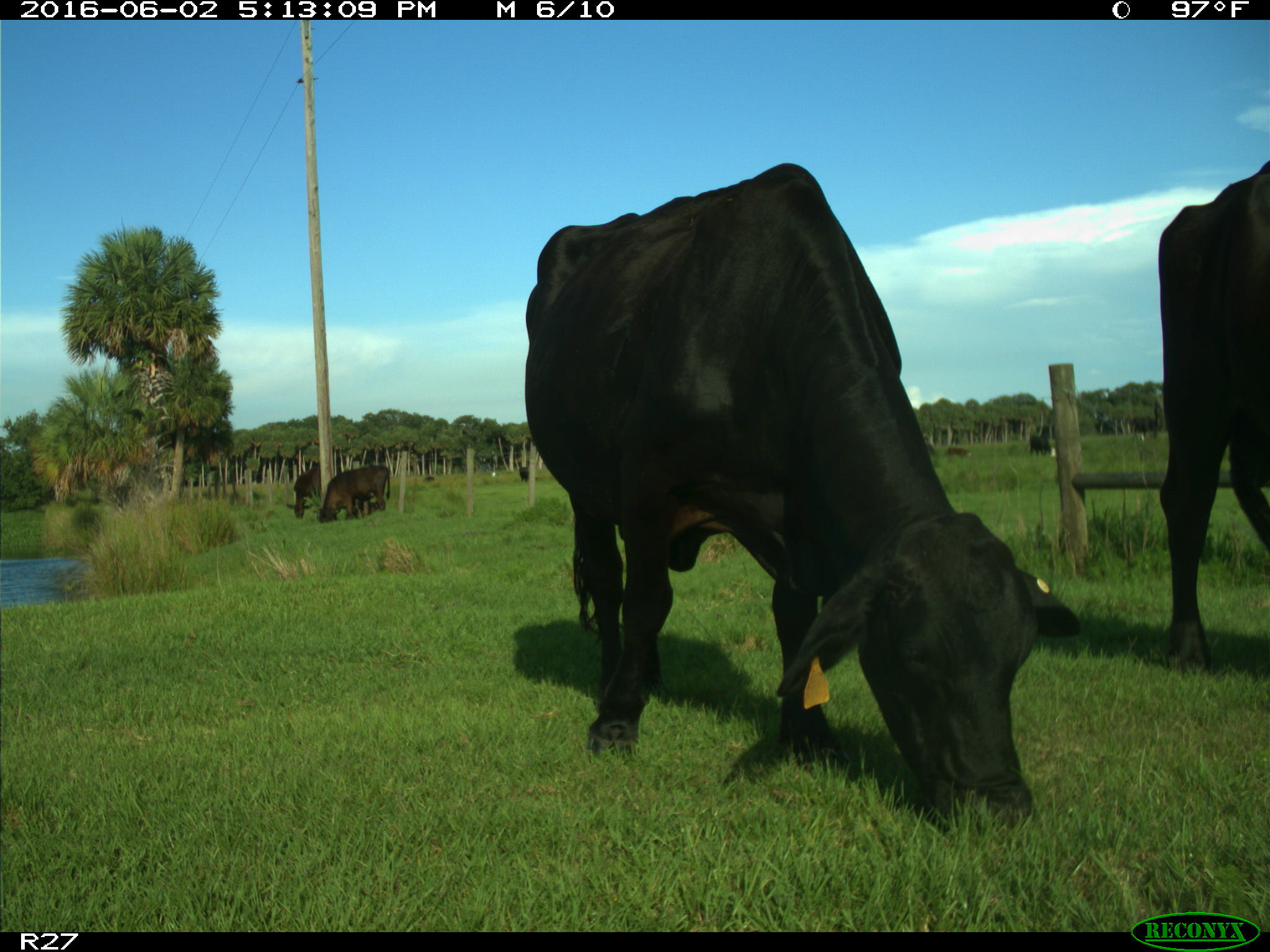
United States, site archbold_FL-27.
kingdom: Animalia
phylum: Chordata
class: Mammalia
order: Artiodactyla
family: Bovidae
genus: Bos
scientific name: Bos taurus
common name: domestic cow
Bos taurus (domestic cow).